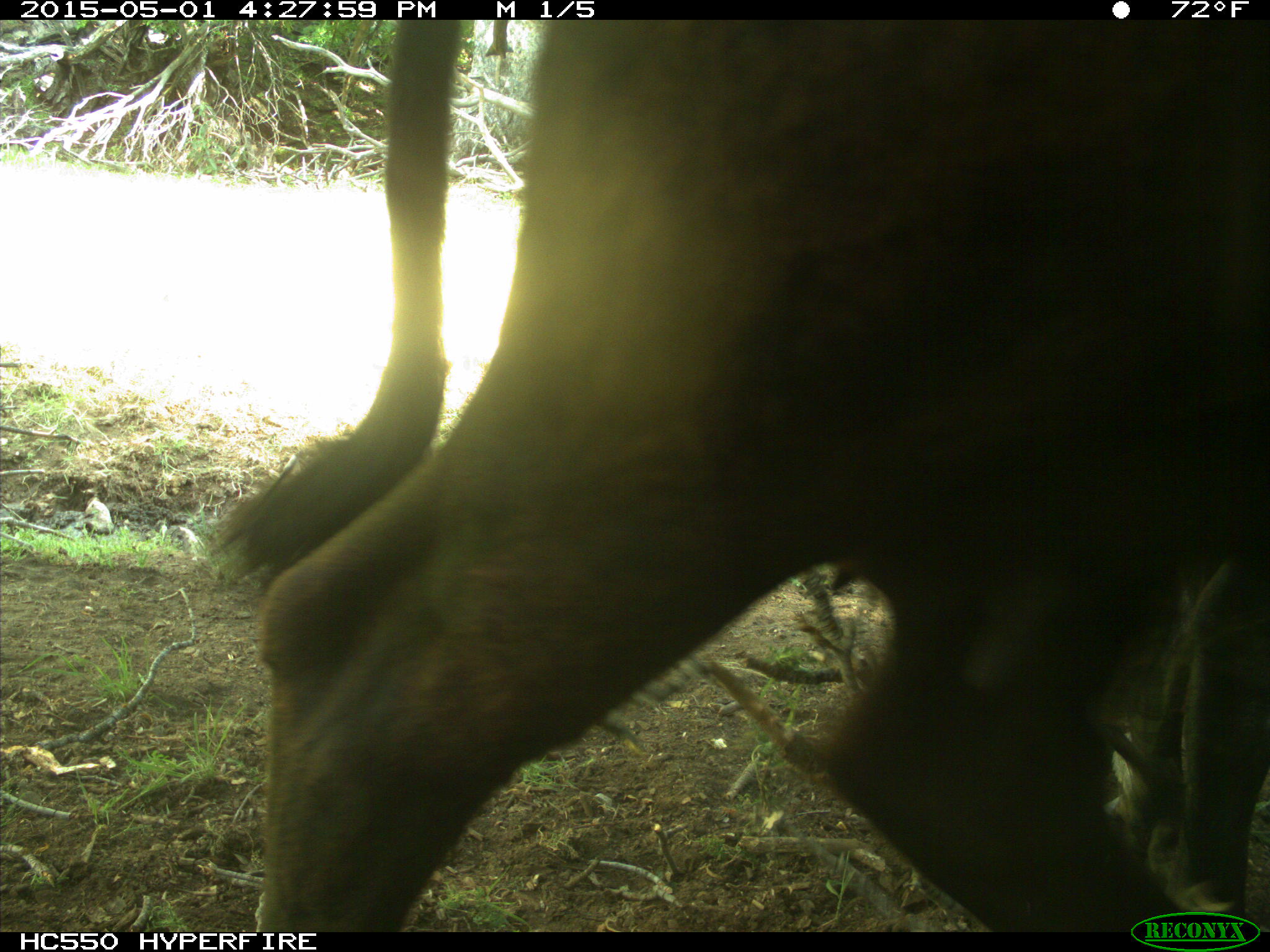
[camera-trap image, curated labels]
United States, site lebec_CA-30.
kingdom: Animalia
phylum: Chordata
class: Mammalia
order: Artiodactyla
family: Bovidae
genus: Bos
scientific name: Bos taurus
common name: domestic cow